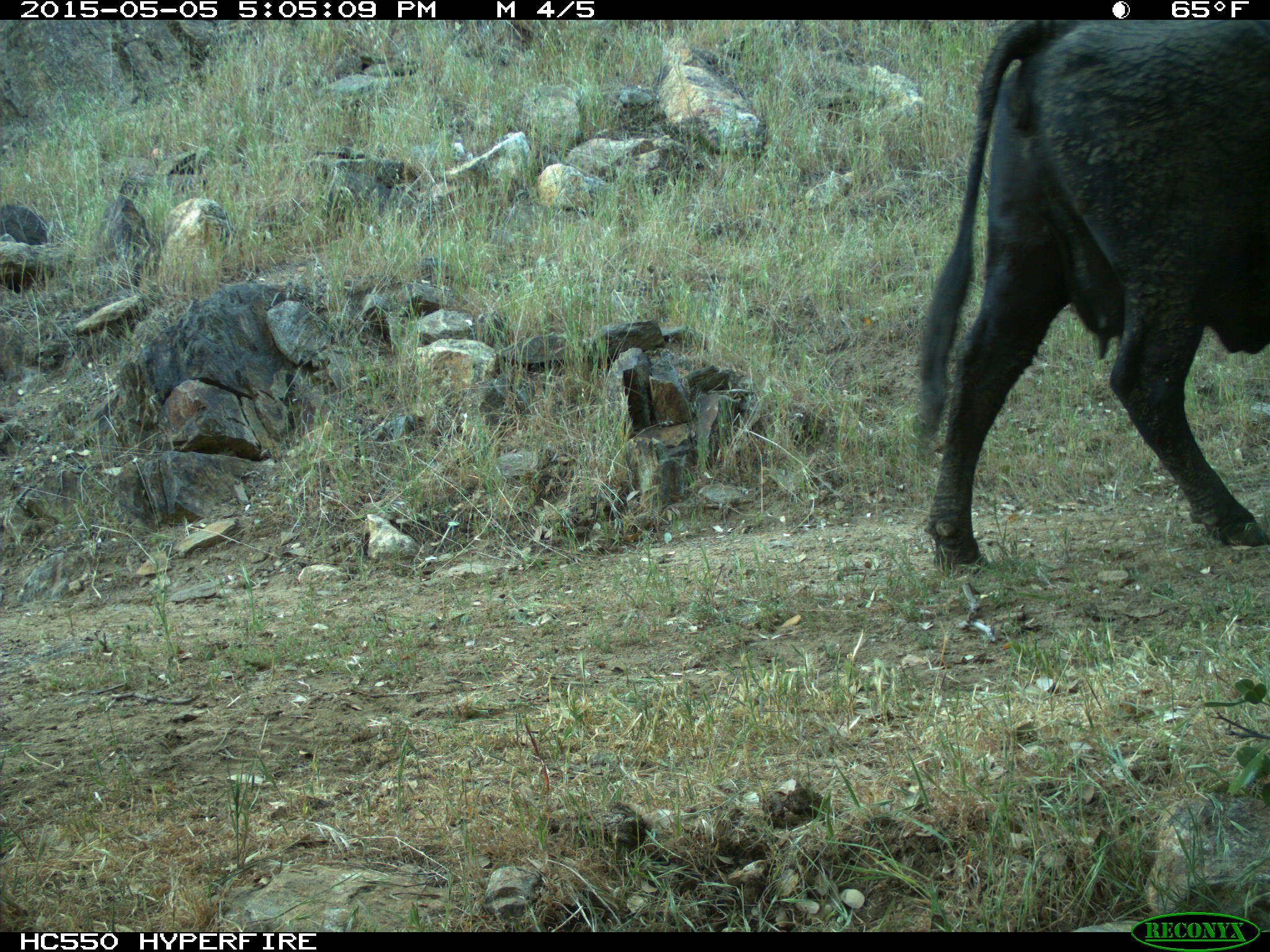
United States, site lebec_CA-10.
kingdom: Animalia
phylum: Chordata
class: Mammalia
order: Artiodactyla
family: Bovidae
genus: Bos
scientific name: Bos taurus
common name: domestic cow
Bos taurus (domestic cow).